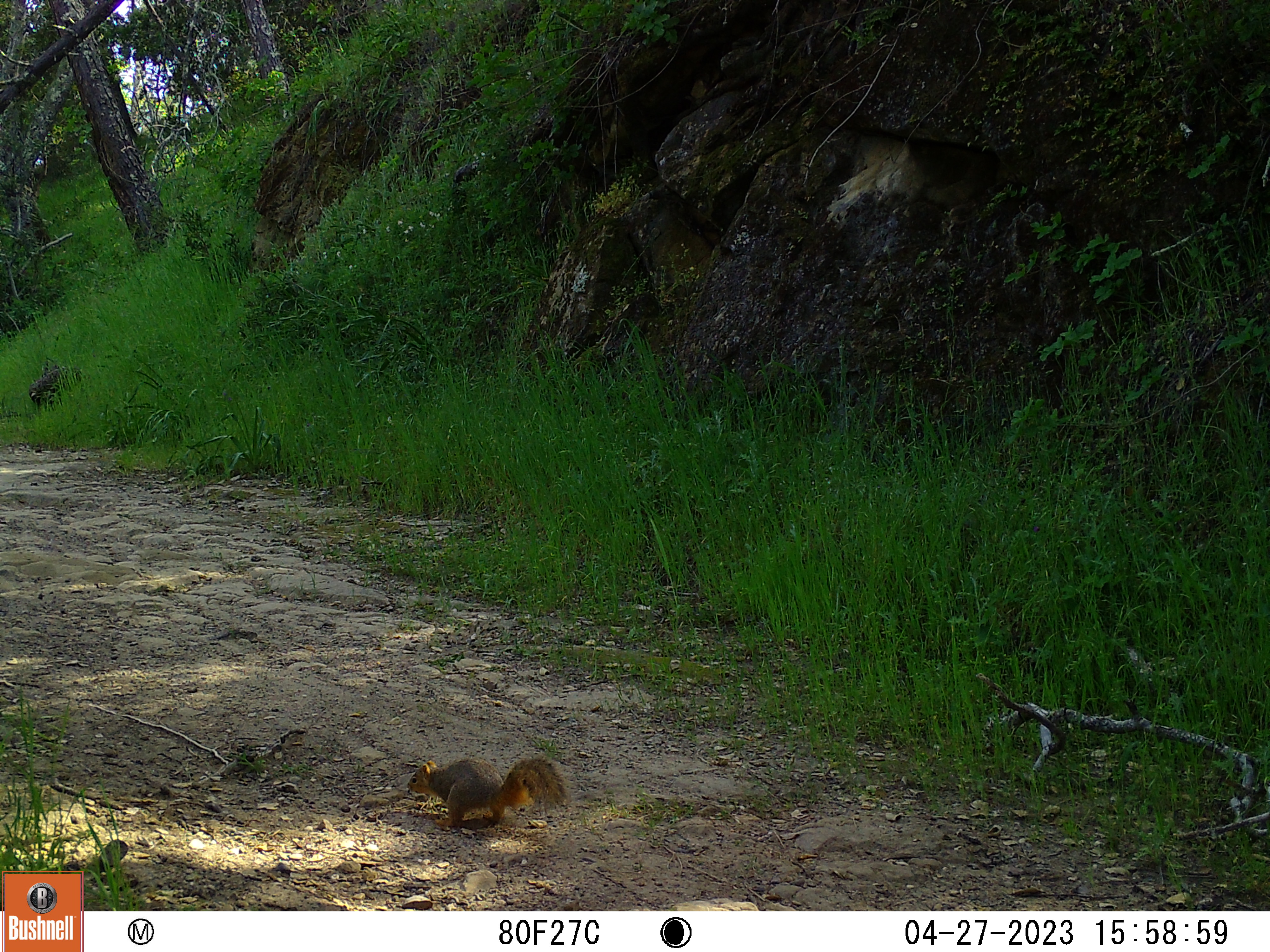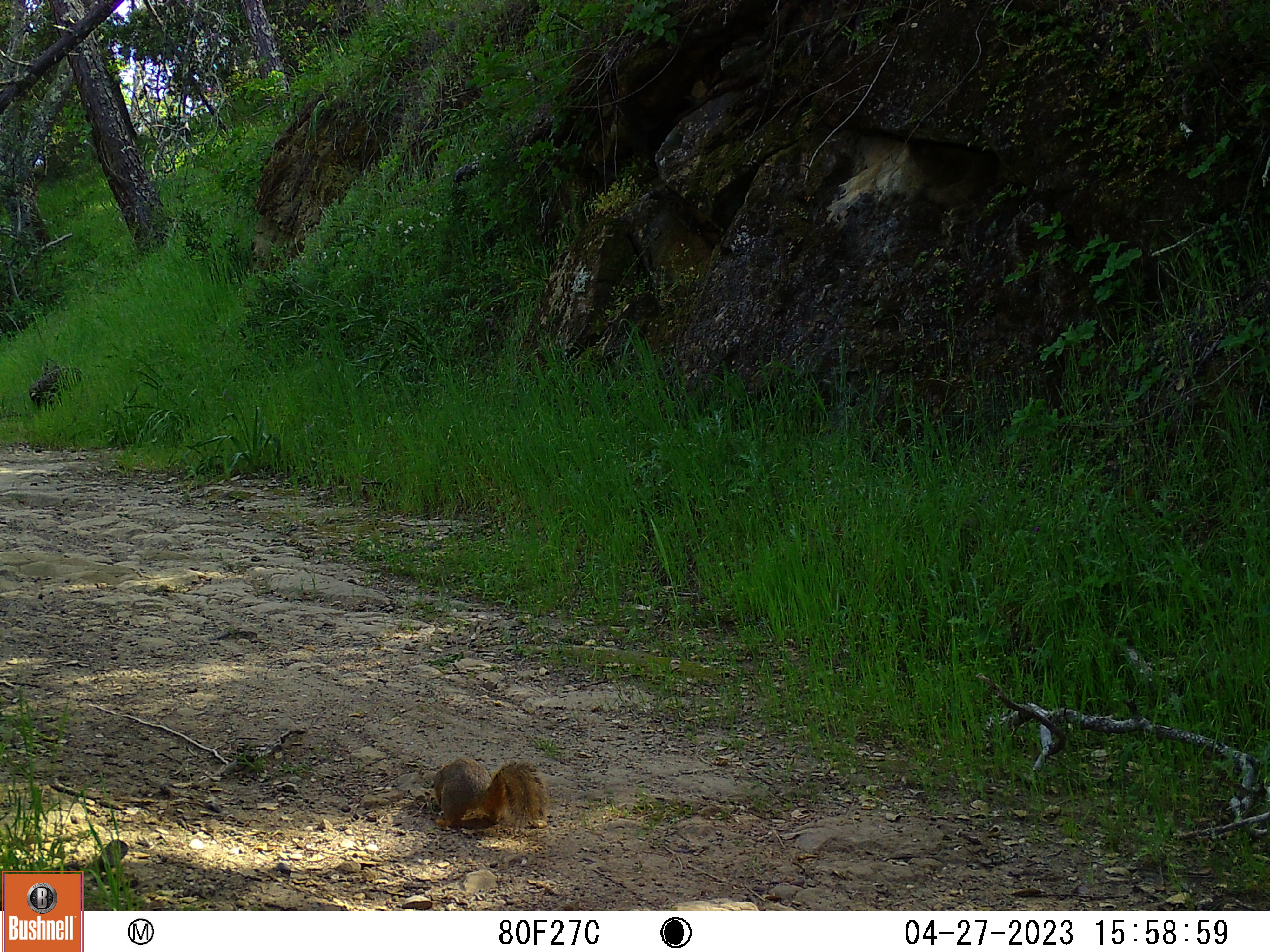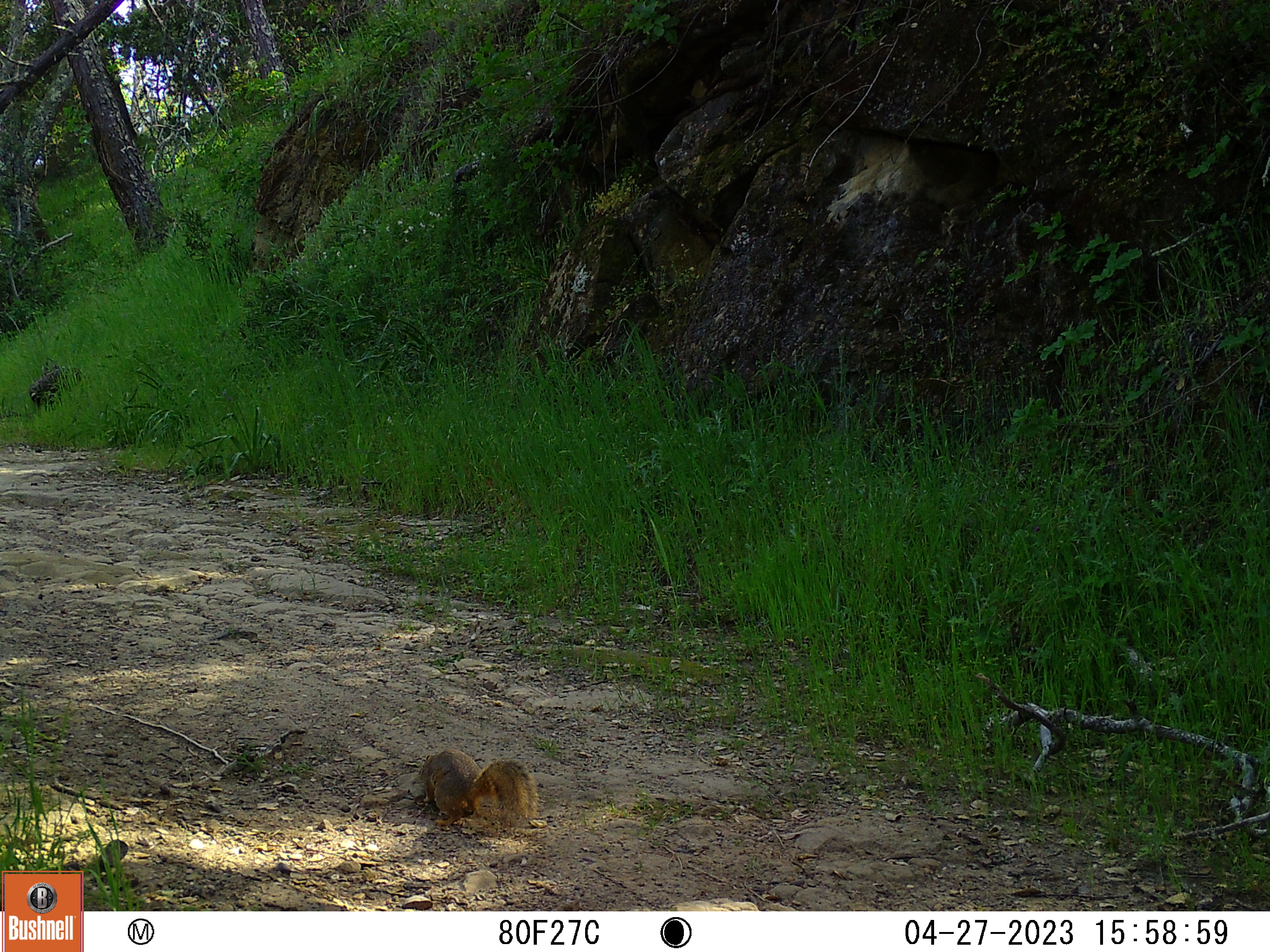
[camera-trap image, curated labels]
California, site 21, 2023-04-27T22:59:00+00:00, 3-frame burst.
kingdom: Animalia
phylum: Chordata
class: Mammalia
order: Rodentia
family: Sciuridae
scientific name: Sciuridae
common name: squirrel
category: unknown squirrel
Unknown squirrel (squirrel) (Sciuridae).